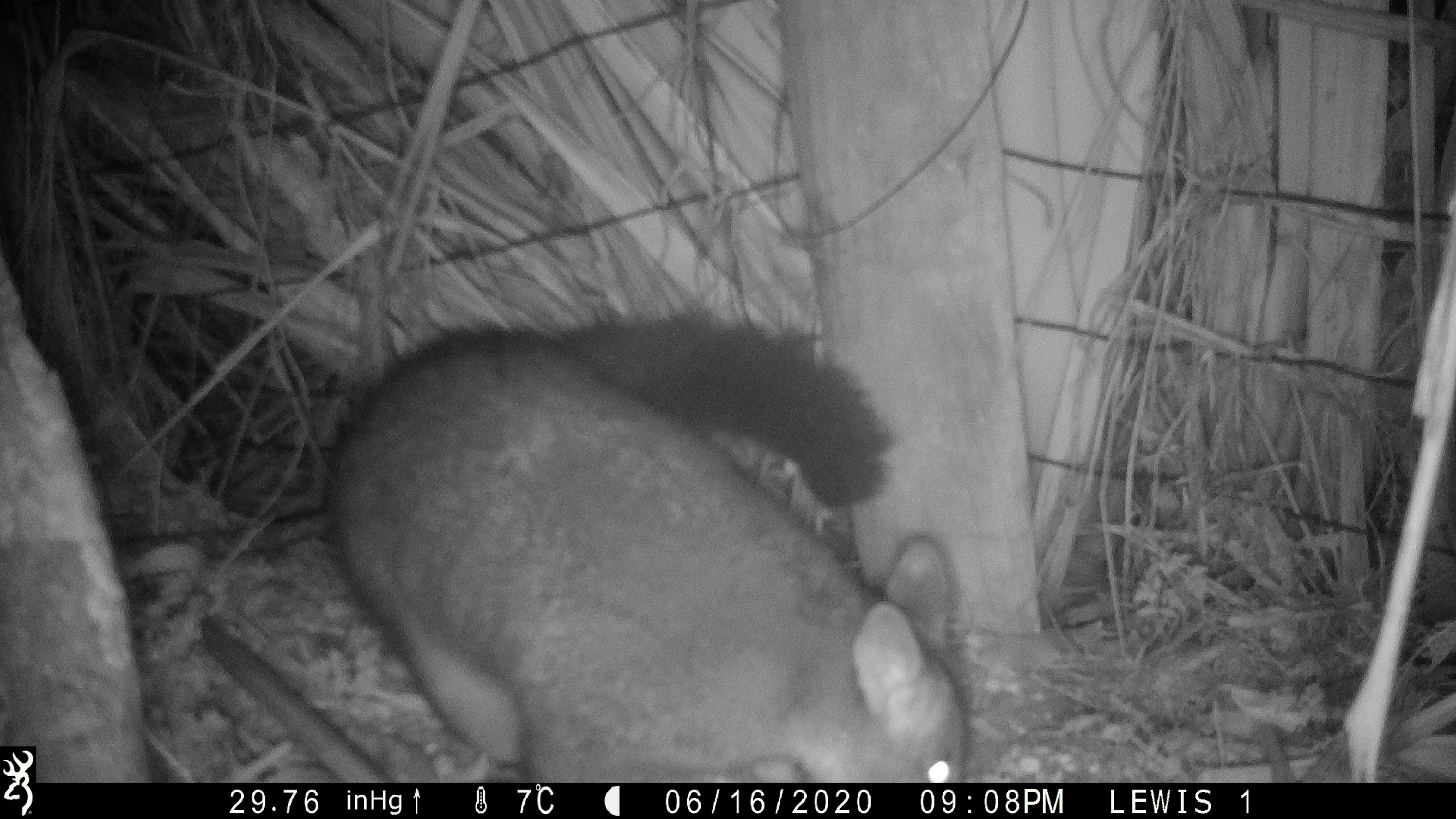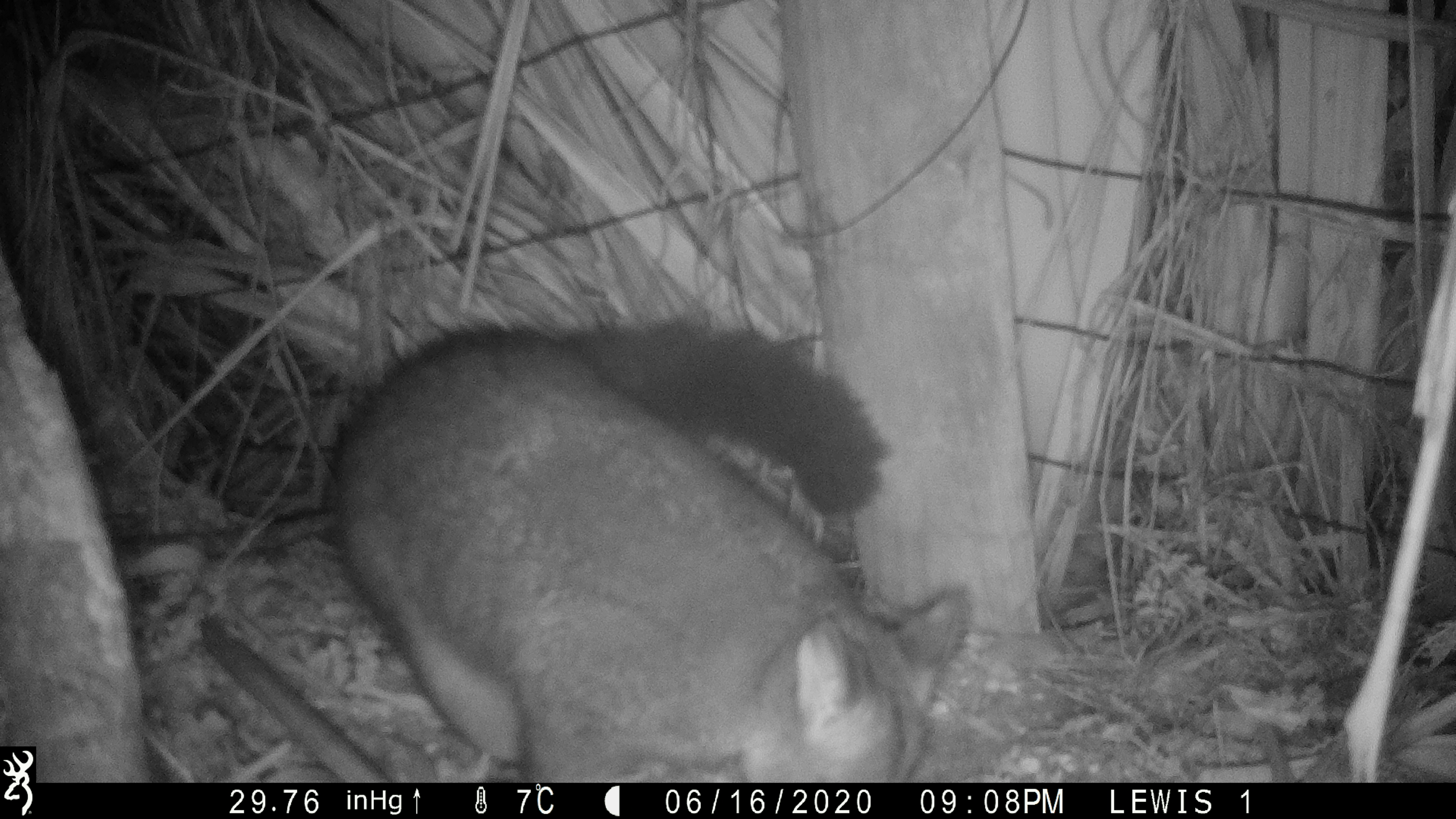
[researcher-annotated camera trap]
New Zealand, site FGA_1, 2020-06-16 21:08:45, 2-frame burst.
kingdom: Animalia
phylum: Chordata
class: Mammalia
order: Diprotodontia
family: Phalangeridae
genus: Trichosurus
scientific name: Trichosurus vulpecula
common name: common brushtail possum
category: possum